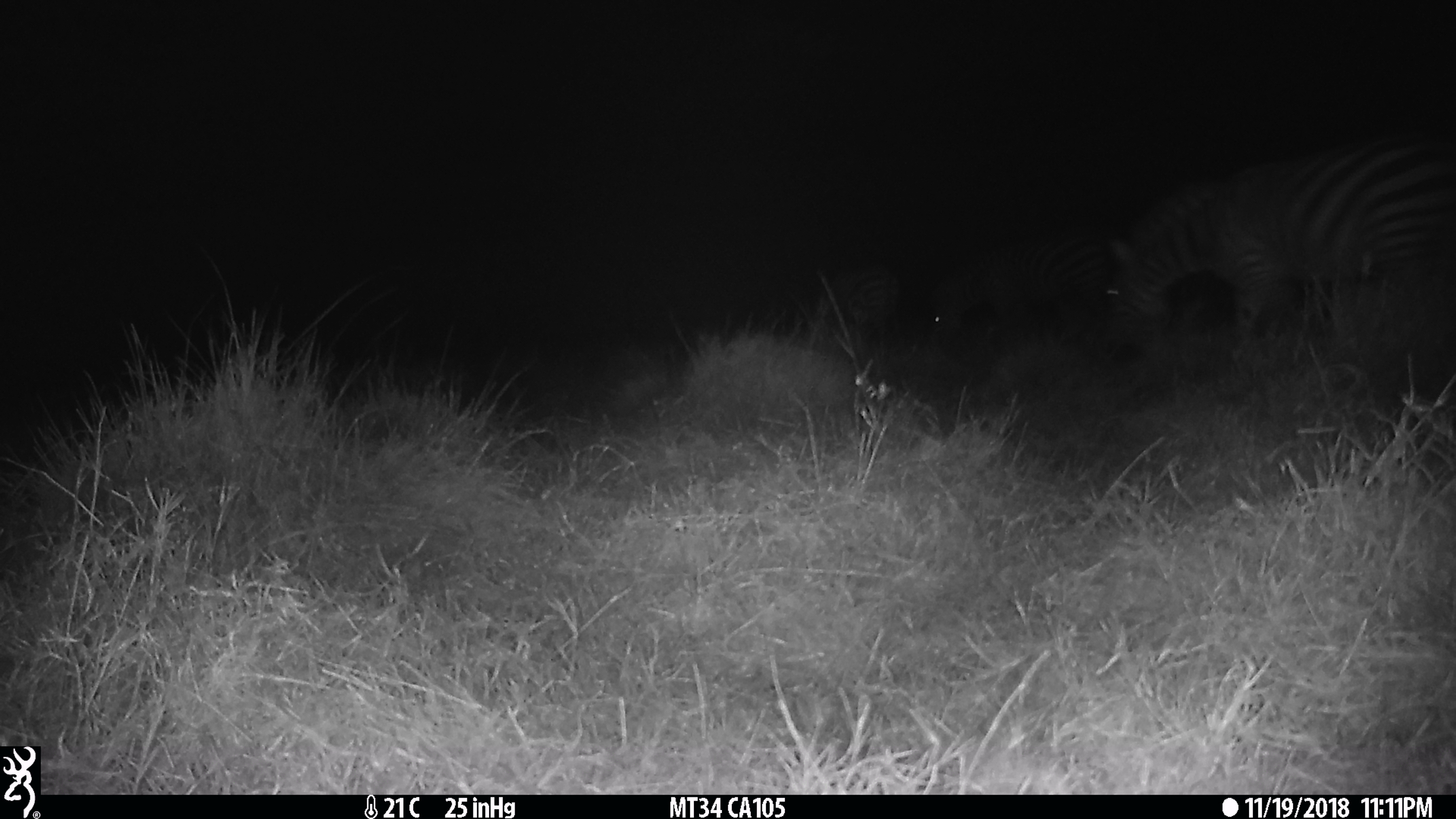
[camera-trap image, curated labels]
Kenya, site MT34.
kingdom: Animalia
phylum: Chordata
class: Mammalia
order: Perissodactyla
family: Equidae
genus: Equus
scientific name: Equus quagga burchellii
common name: burchell's zebra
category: zebra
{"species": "zebra (burchell's zebra) (Equus quagga burchellii)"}